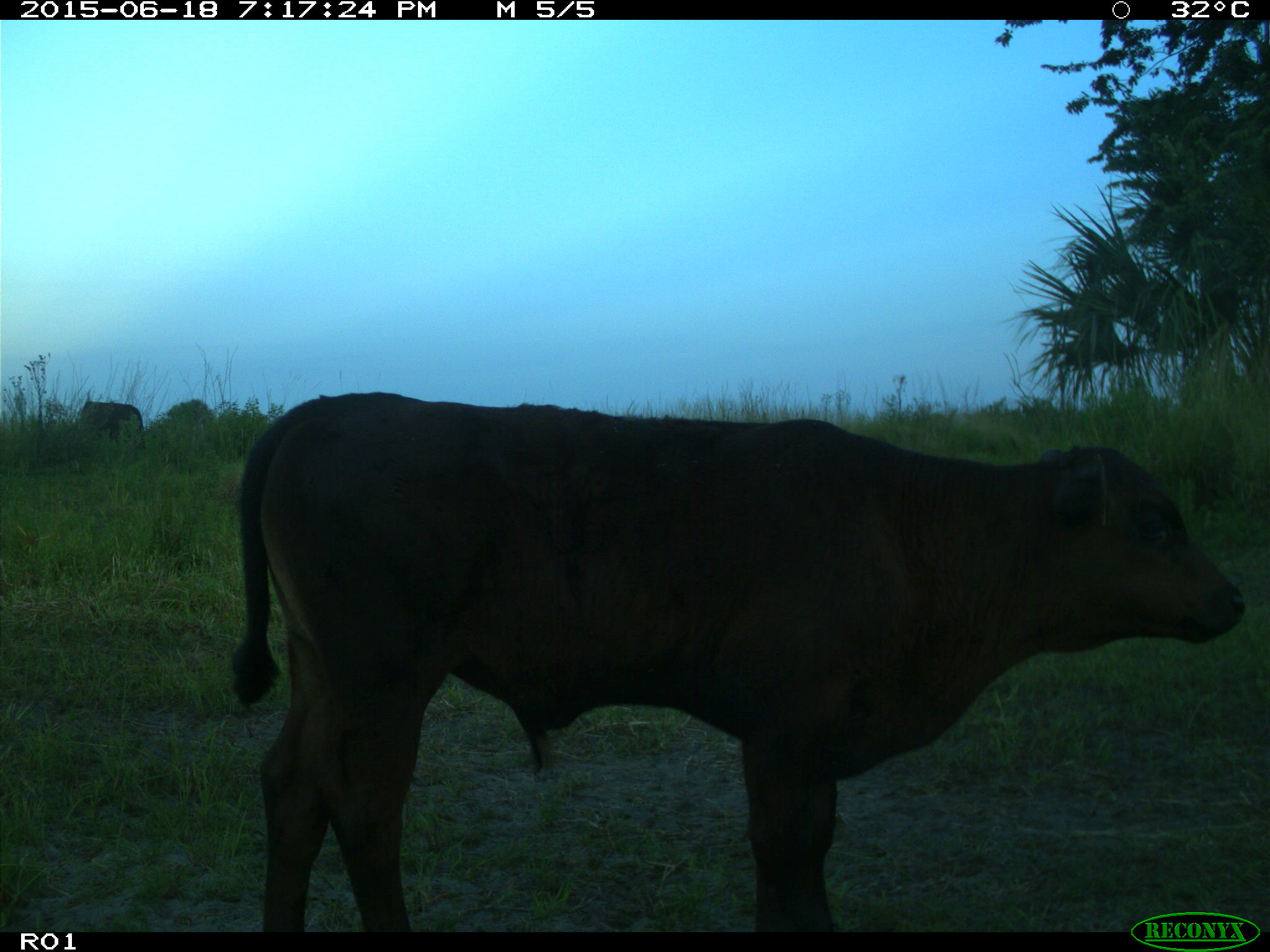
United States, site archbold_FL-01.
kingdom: Animalia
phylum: Chordata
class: Mammalia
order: Artiodactyla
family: Bovidae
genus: Bos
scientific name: Bos taurus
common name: domestic cow